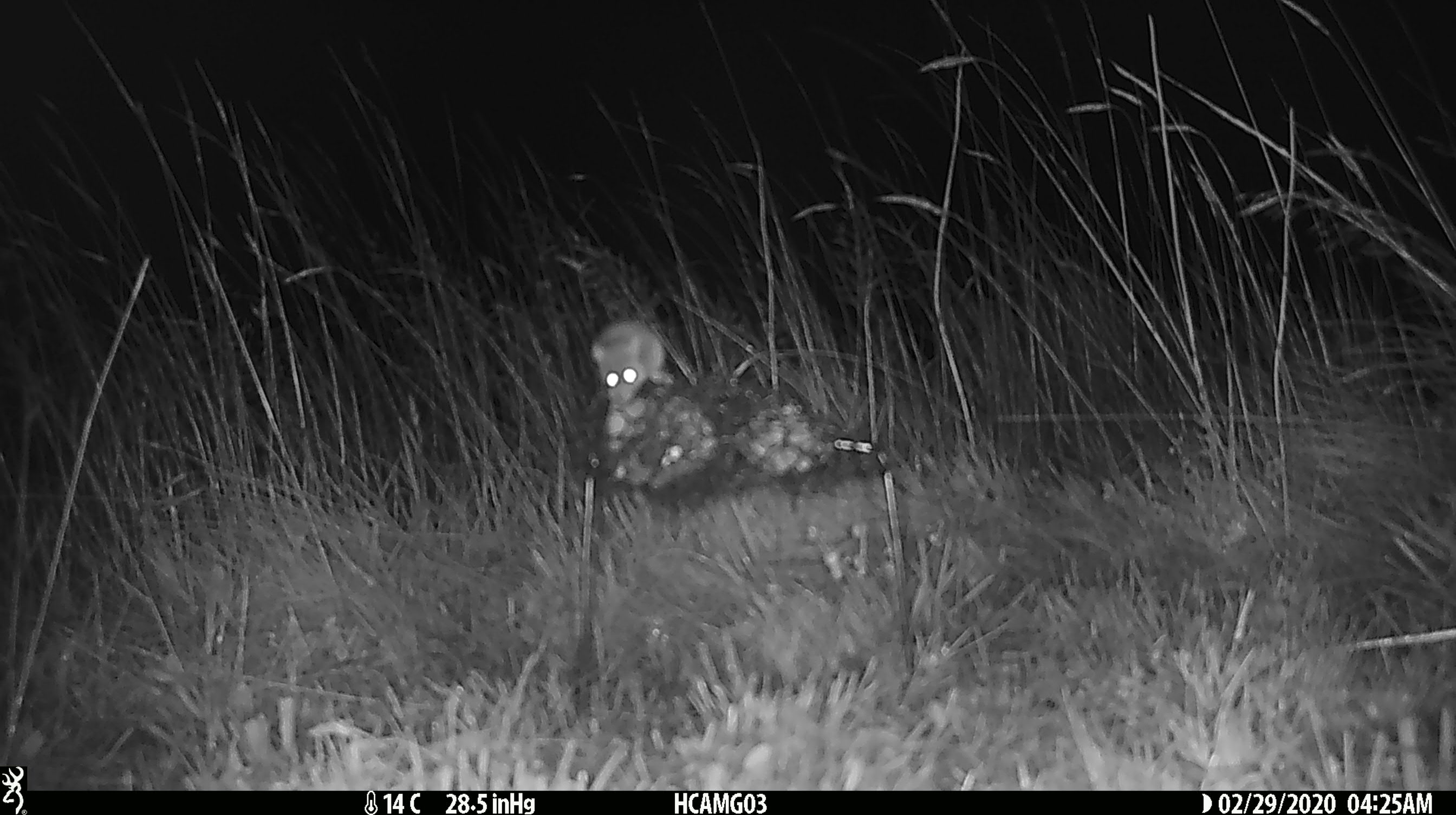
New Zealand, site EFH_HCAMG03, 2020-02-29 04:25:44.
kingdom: Animalia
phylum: Chordata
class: Mammalia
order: Rodentia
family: Muridae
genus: Mus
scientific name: Mus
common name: mouse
Mouse (Mus).